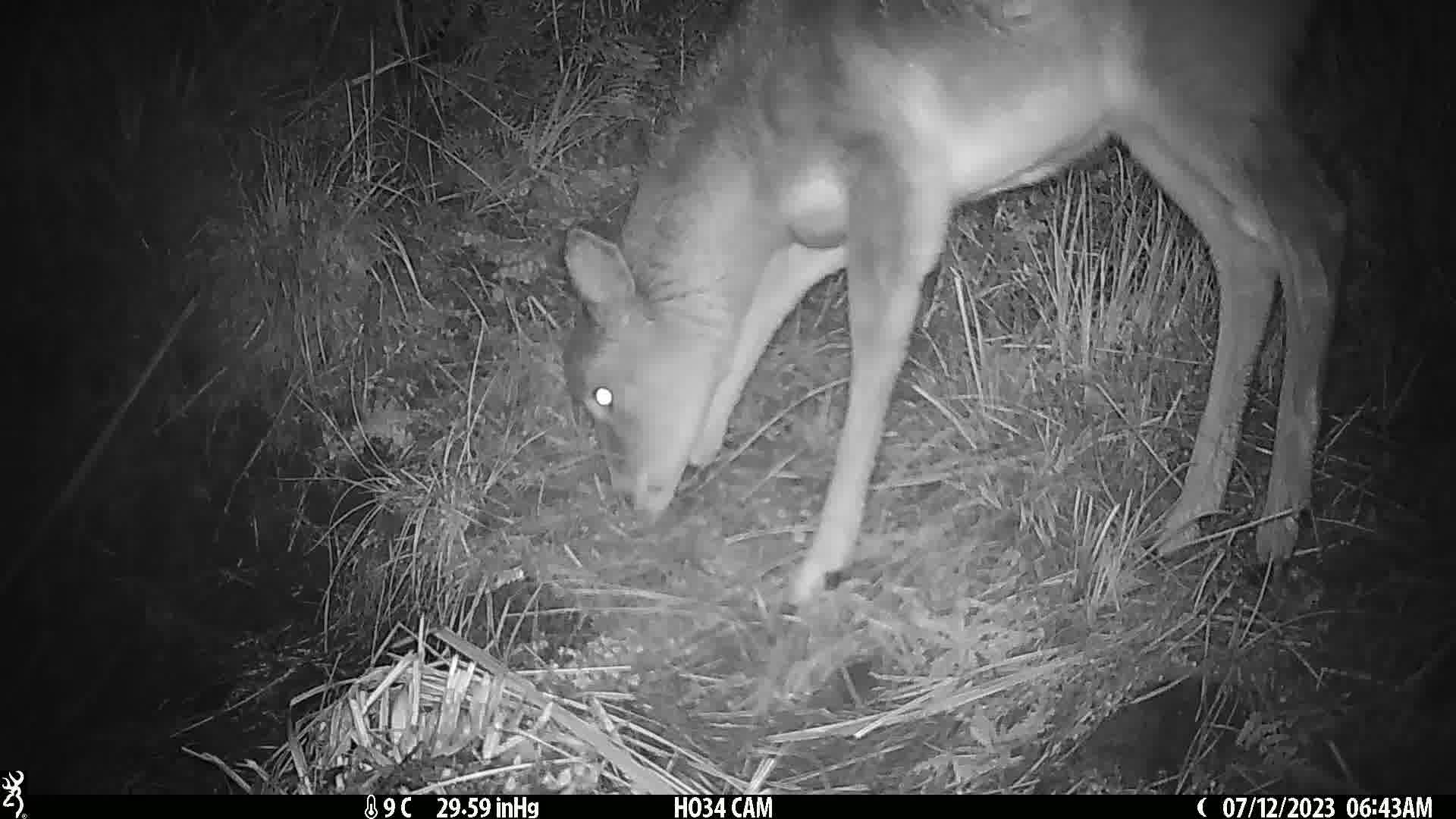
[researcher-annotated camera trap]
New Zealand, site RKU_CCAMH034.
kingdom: Animalia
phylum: Chordata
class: Mammalia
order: Artiodactyla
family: Cervidae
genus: Odocoileus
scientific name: Odocoileus virginianus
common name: white-tailed deer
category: white tailed deer